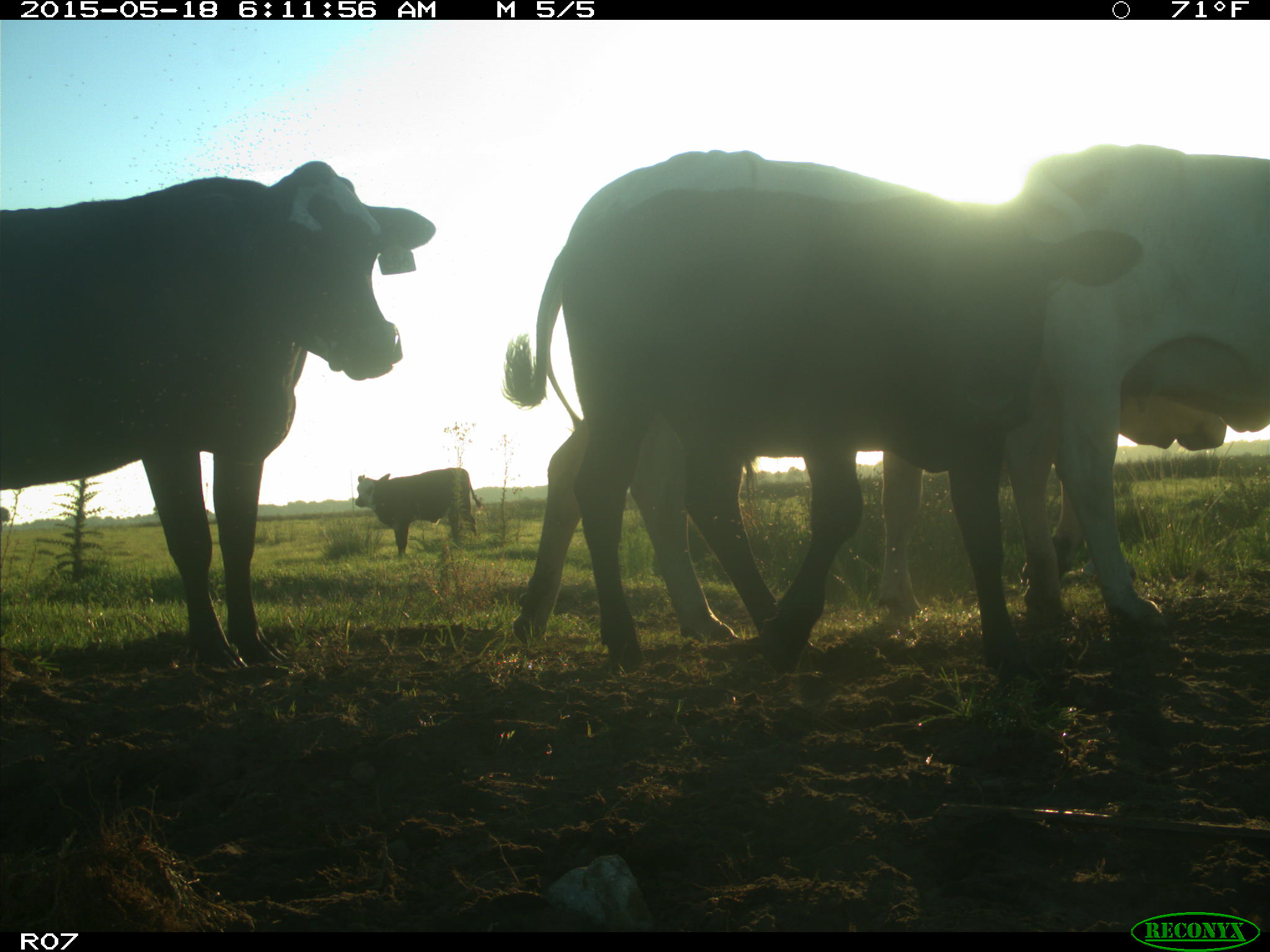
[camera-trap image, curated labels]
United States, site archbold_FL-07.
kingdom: Animalia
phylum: Chordata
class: Mammalia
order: Artiodactyla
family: Bovidae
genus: Bos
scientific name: Bos taurus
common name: domestic cow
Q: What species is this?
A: Bos taurus (domestic cow).